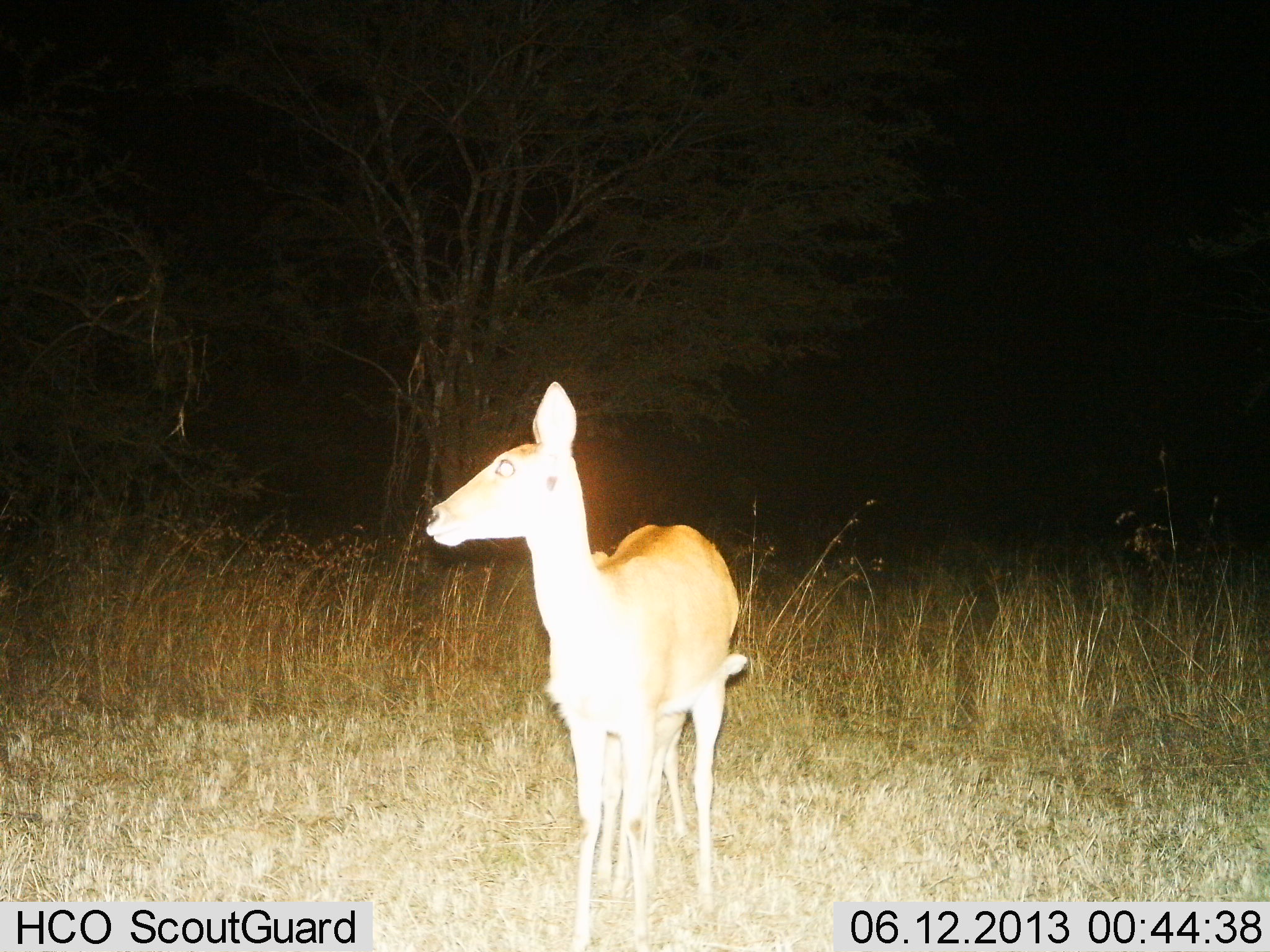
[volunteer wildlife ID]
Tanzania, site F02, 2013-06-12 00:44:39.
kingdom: Animalia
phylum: Chordata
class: Mammalia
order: Artiodactyla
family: Bovidae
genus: Redunca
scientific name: Redunca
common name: reedbuck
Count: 2.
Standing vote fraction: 100%.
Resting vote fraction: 0%.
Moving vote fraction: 0%.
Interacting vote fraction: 0%.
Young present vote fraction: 50%.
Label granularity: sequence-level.